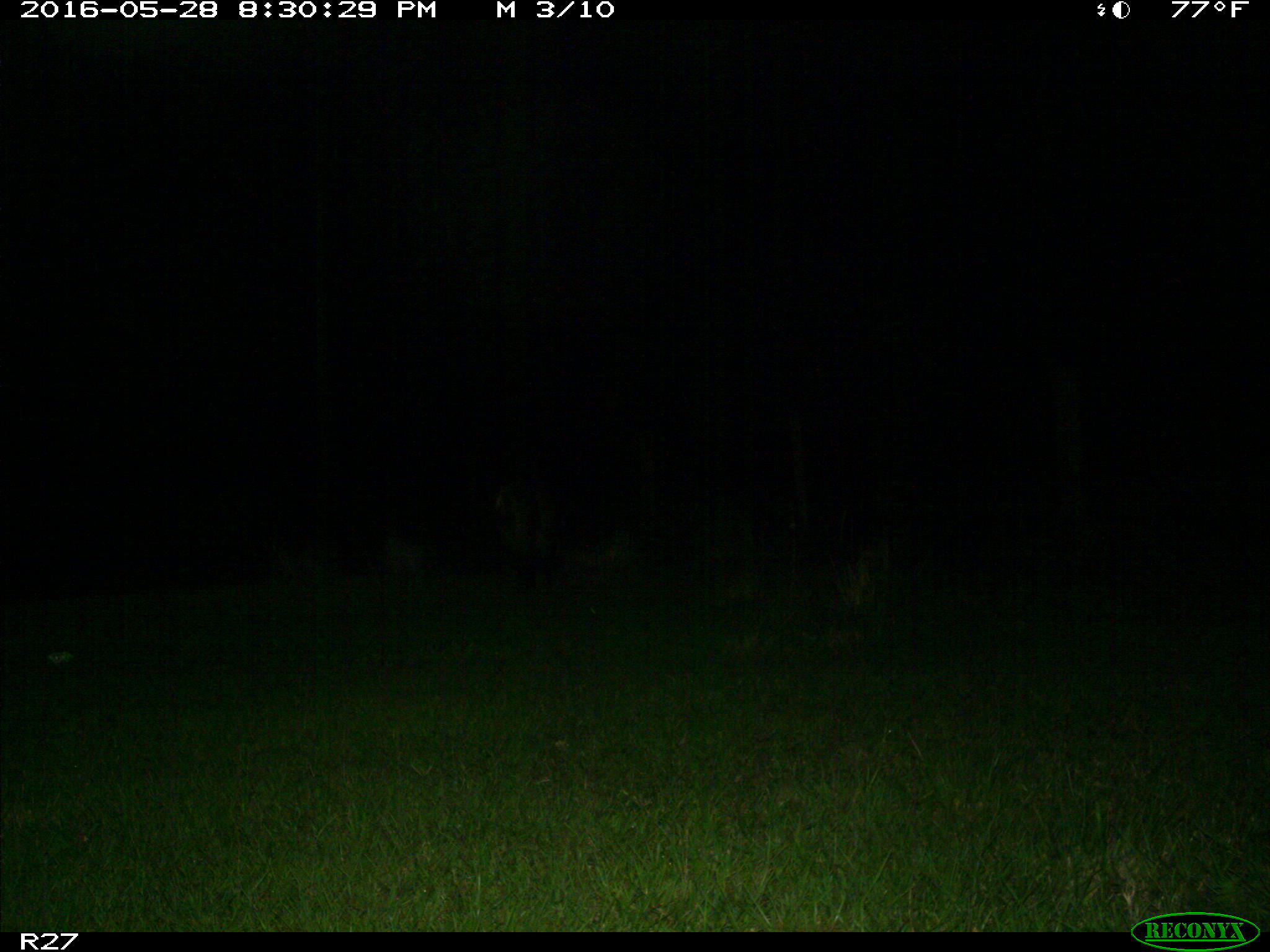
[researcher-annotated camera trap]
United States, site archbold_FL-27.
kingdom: Animalia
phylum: Chordata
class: Mammalia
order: Artiodactyla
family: Suidae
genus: Sus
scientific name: Sus scrofa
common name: wild boar